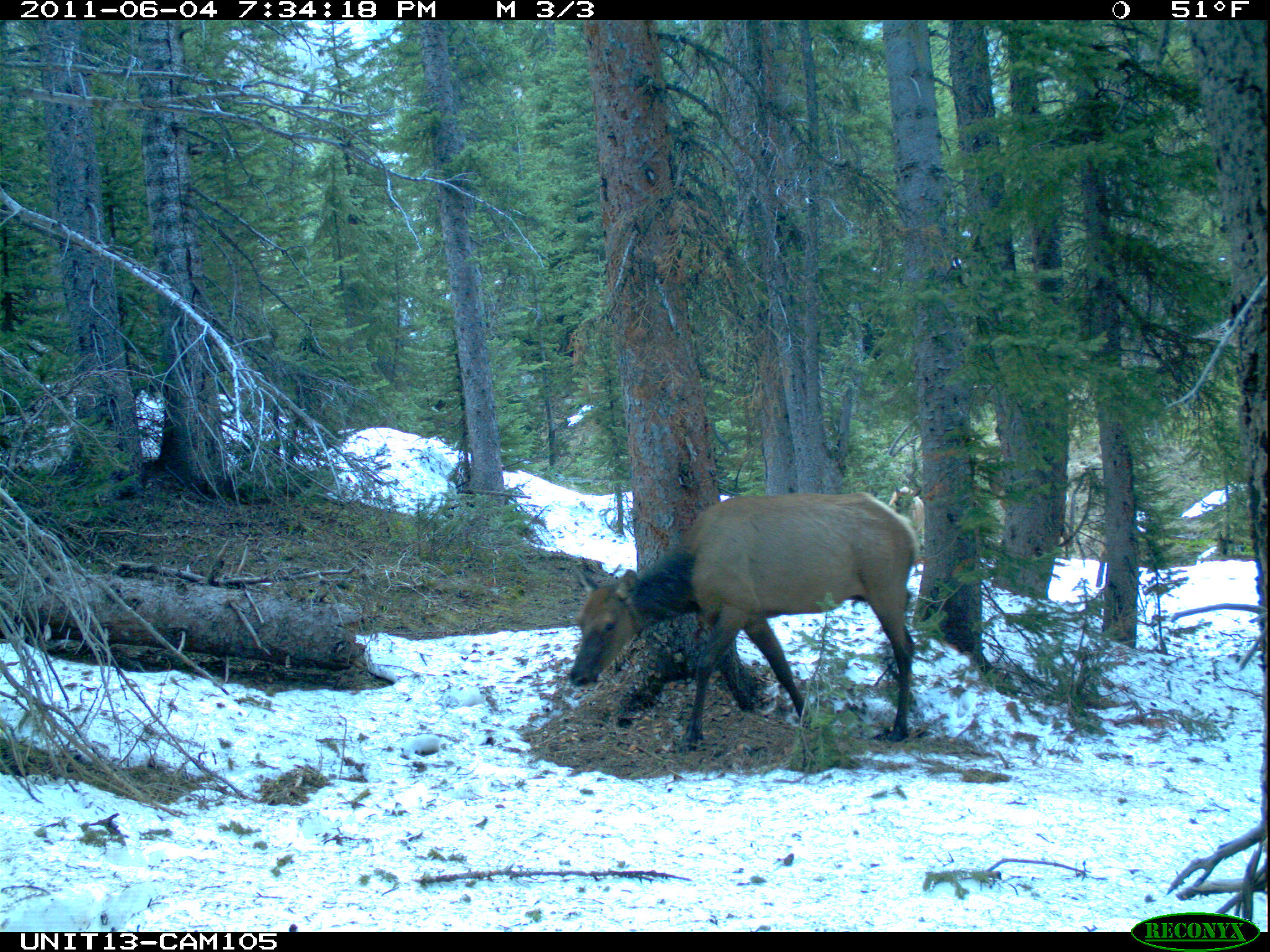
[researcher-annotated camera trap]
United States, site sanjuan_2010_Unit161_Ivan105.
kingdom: Animalia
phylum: Chordata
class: Mammalia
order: Artiodactyla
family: Cervidae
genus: Cervus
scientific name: Cervus elaphus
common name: red deer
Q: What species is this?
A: Cervus elaphus (red deer).